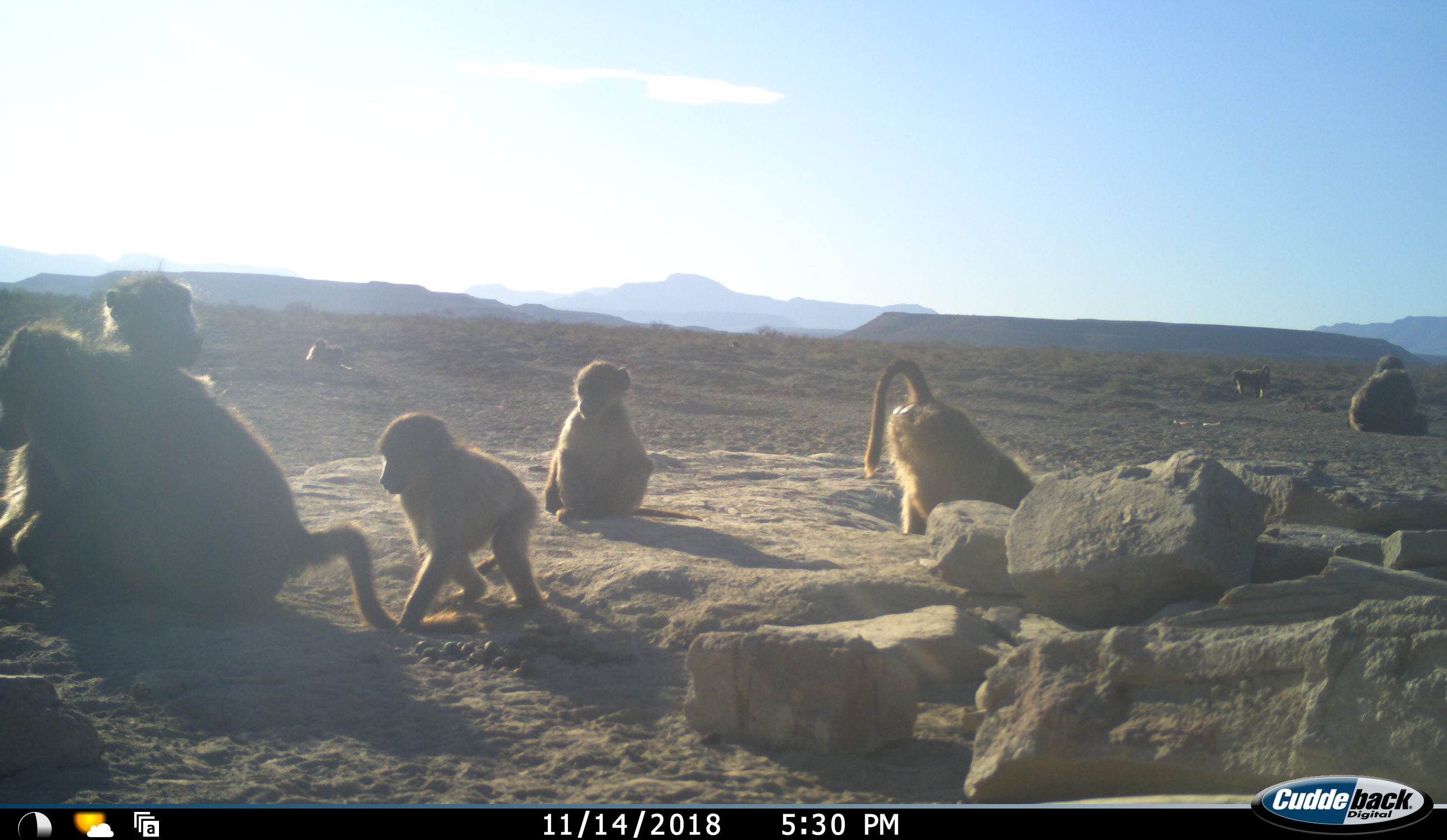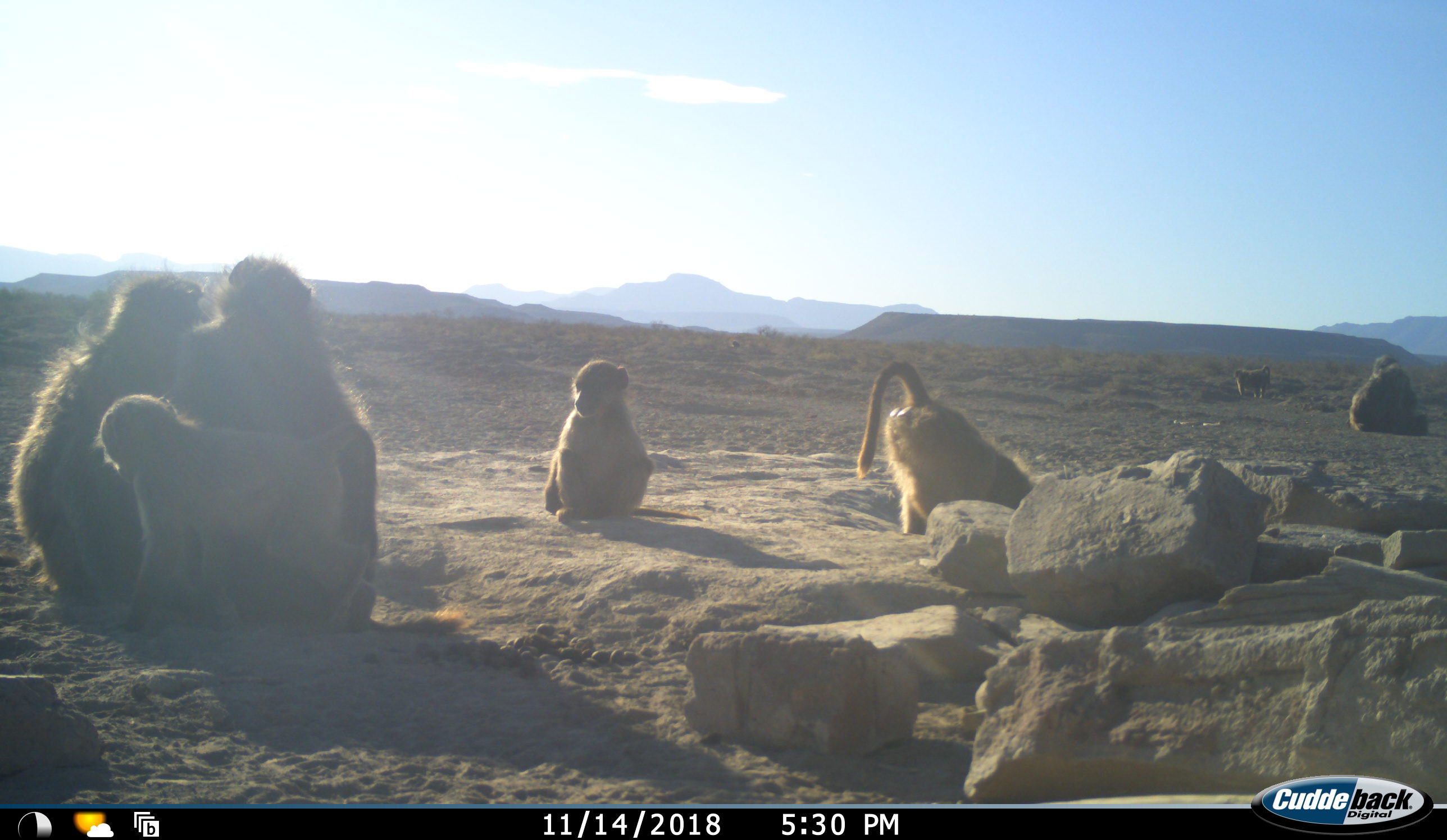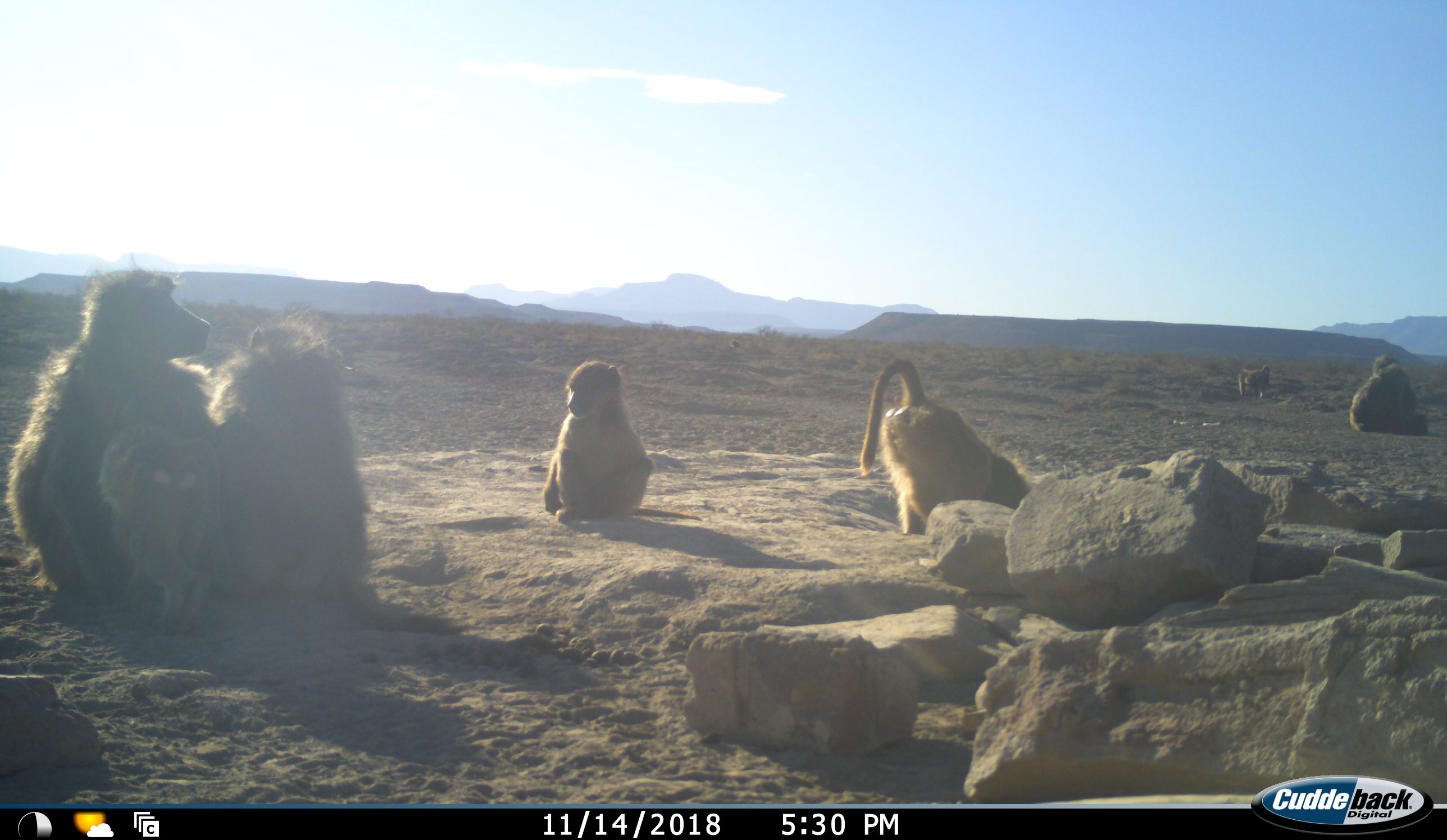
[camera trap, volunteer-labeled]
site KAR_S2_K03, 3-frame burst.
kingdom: Animalia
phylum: Chordata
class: Mammalia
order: Primates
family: Cercopithecidae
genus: Papio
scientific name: Papio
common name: baboon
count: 8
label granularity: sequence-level